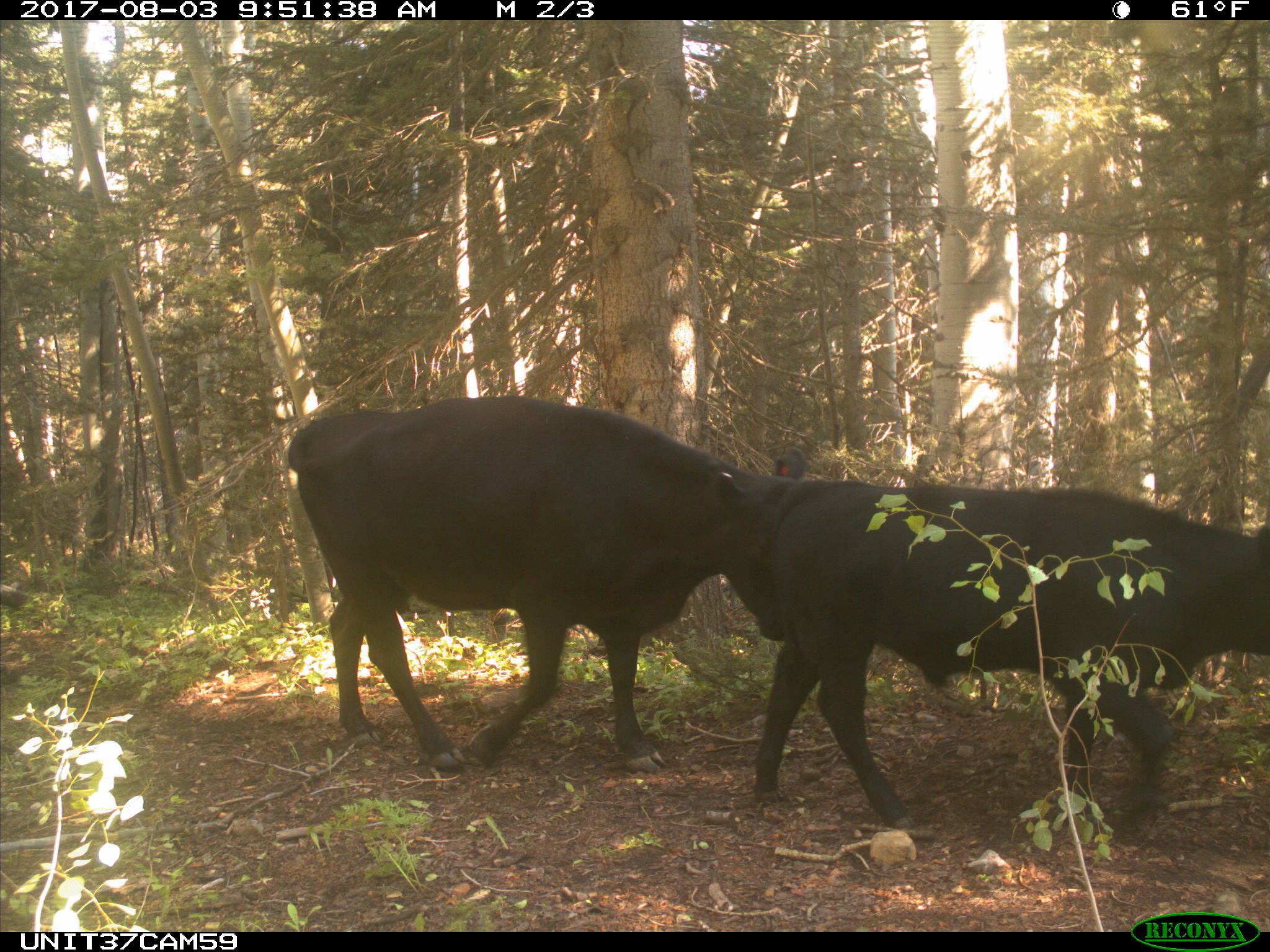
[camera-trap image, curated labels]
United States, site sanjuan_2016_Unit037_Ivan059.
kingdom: Animalia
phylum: Chordata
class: Mammalia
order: Artiodactyla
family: Bovidae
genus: Bos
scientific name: Bos taurus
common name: domestic cow